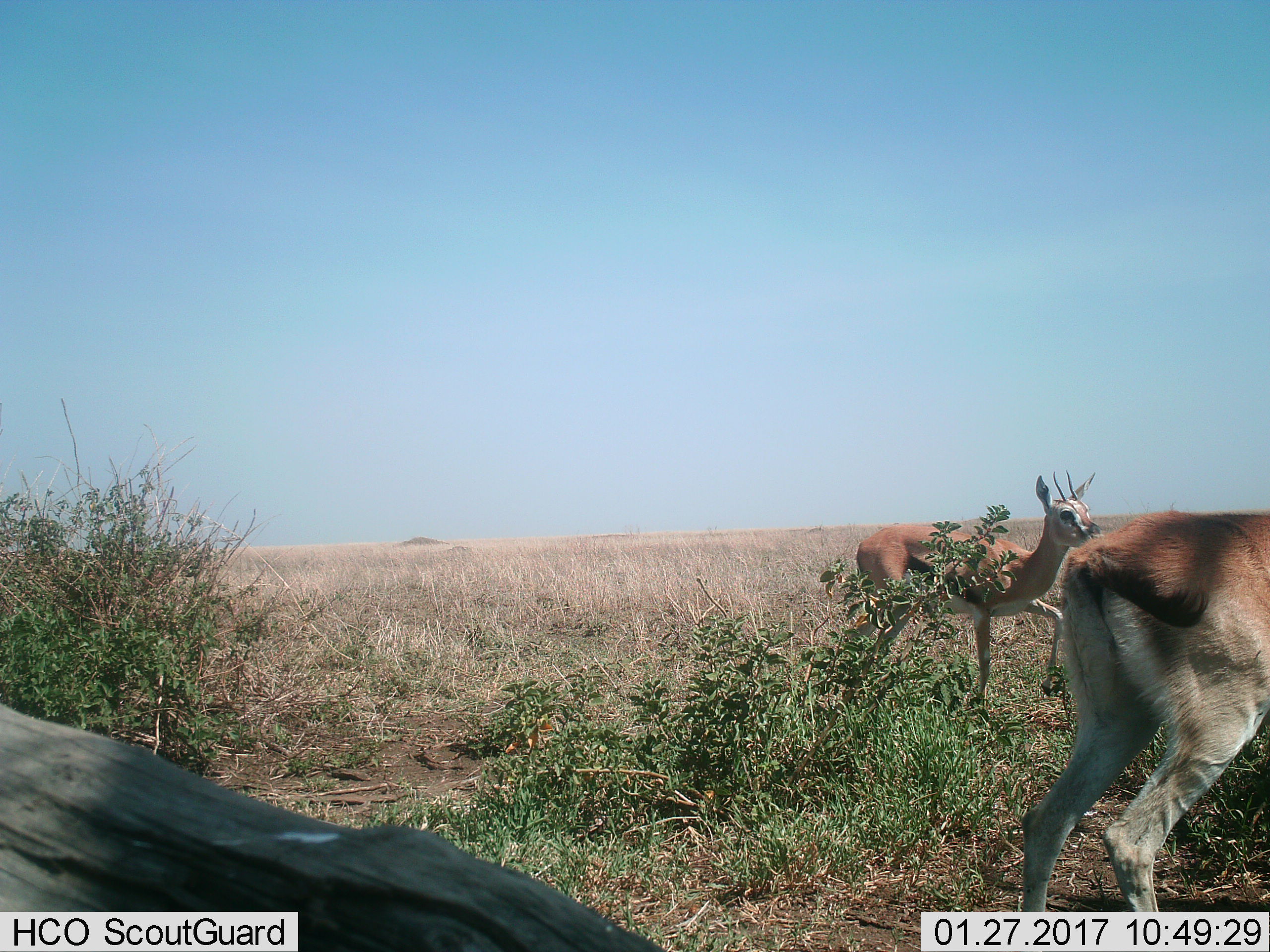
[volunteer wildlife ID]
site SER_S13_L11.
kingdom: Animalia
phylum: Chordata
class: Mammalia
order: Artiodactyla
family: Bovidae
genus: Eudorcas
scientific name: Eudorcas thomsonii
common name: thomson's gazelle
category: gazellethomsons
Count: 2.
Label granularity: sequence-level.